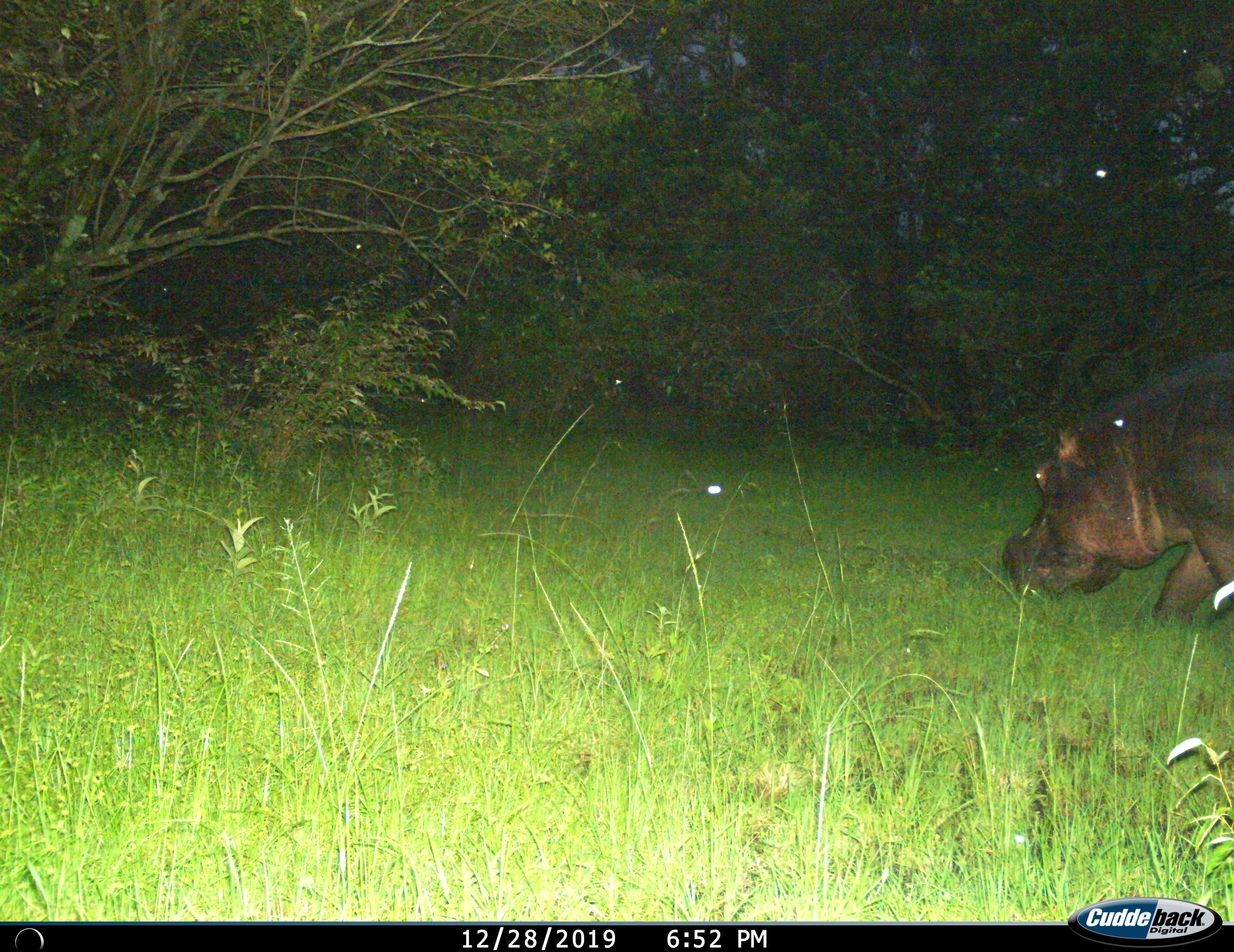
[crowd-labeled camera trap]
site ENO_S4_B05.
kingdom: Animalia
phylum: Chordata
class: Mammalia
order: Artiodactyla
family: Hippopotamidae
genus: Hippopotamus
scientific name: Hippopotamus amphibius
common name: hippopotamus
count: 1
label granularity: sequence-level